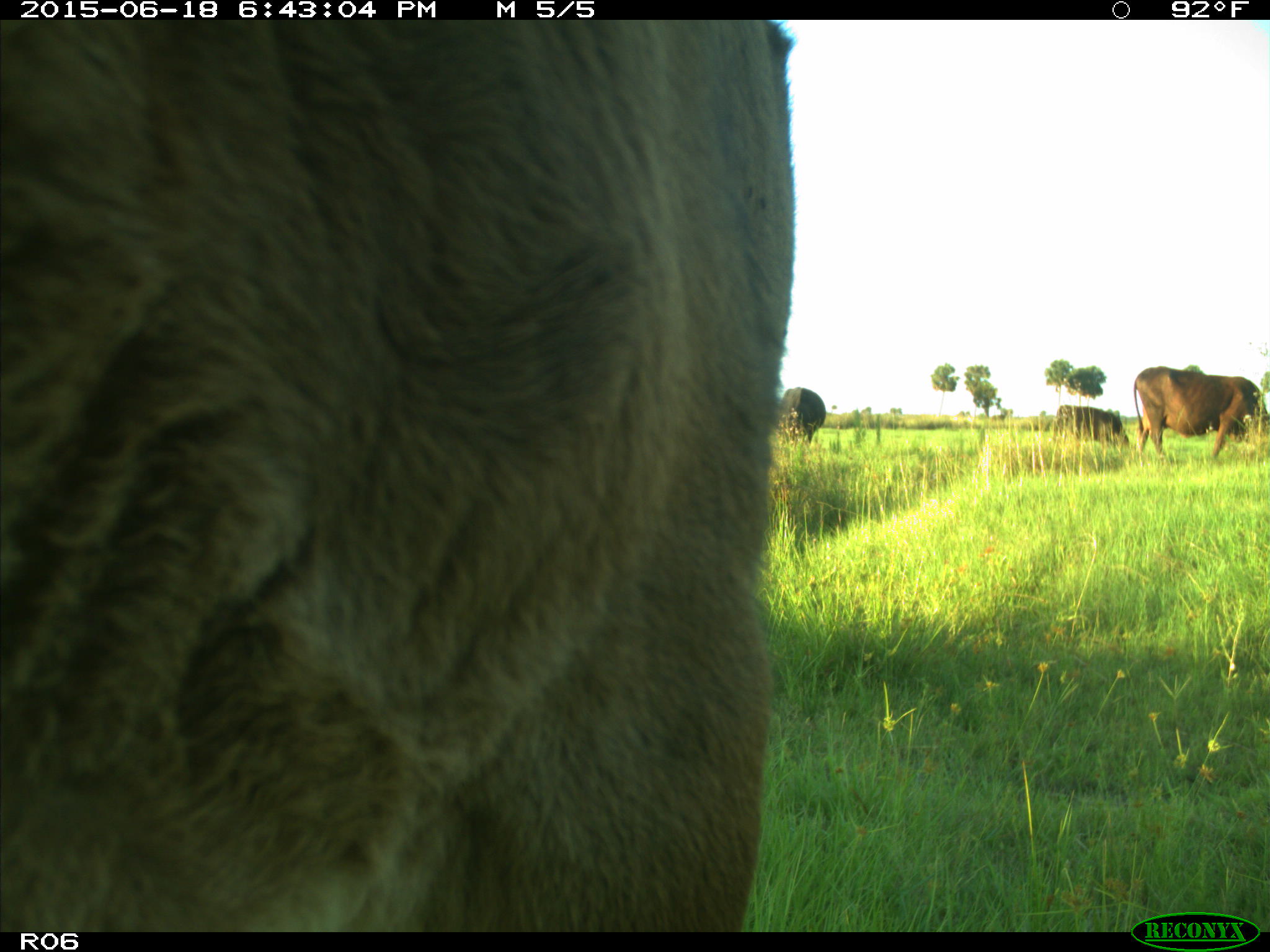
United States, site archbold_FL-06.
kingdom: Animalia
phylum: Chordata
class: Mammalia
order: Artiodactyla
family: Bovidae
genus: Bos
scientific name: Bos taurus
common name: domestic cow